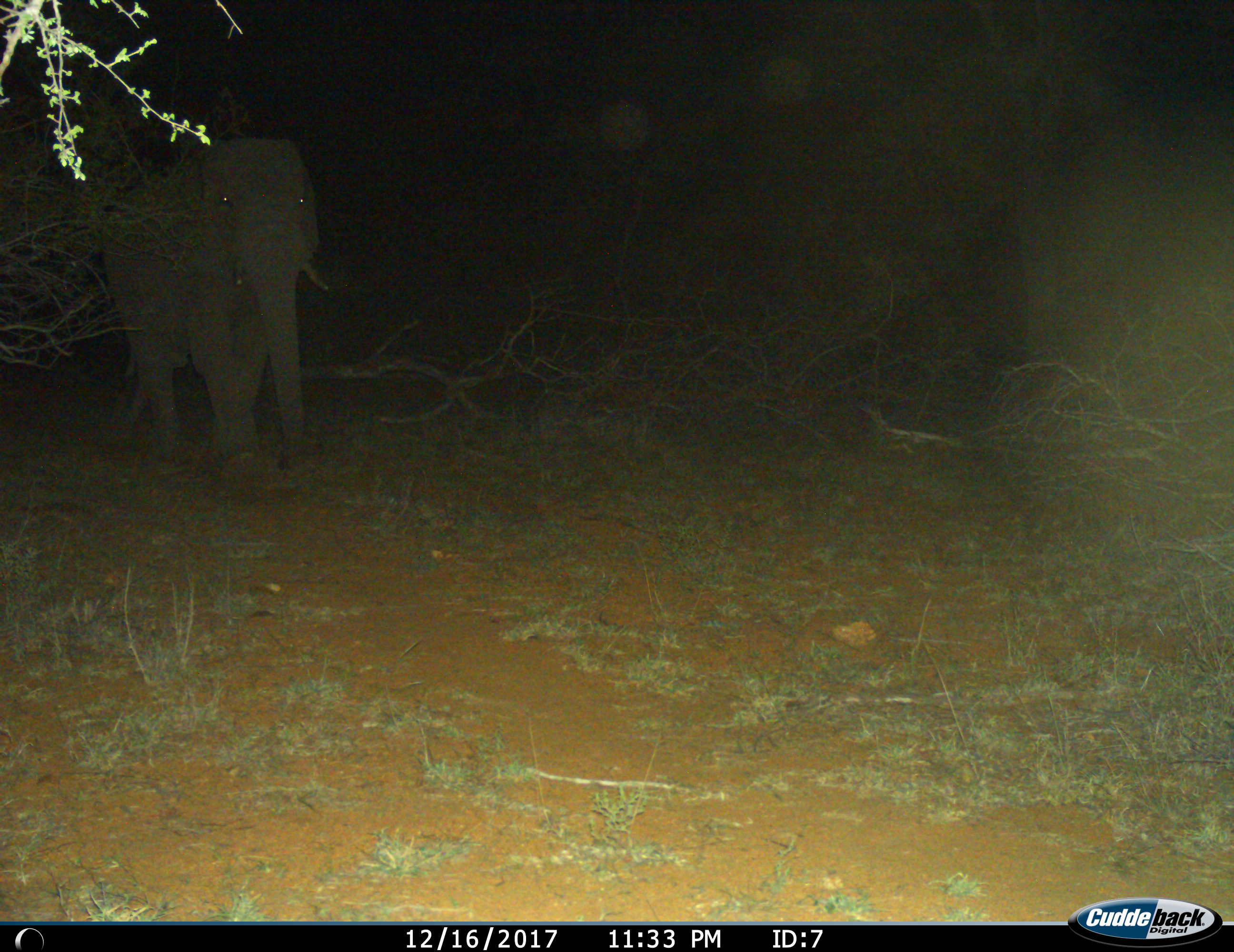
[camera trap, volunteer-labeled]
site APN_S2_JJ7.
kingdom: Animalia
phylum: Chordata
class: Mammalia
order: Proboscidea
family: Elephantidae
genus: Loxodonta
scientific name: Loxodonta africana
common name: african bush elephant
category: elephant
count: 1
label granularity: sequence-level